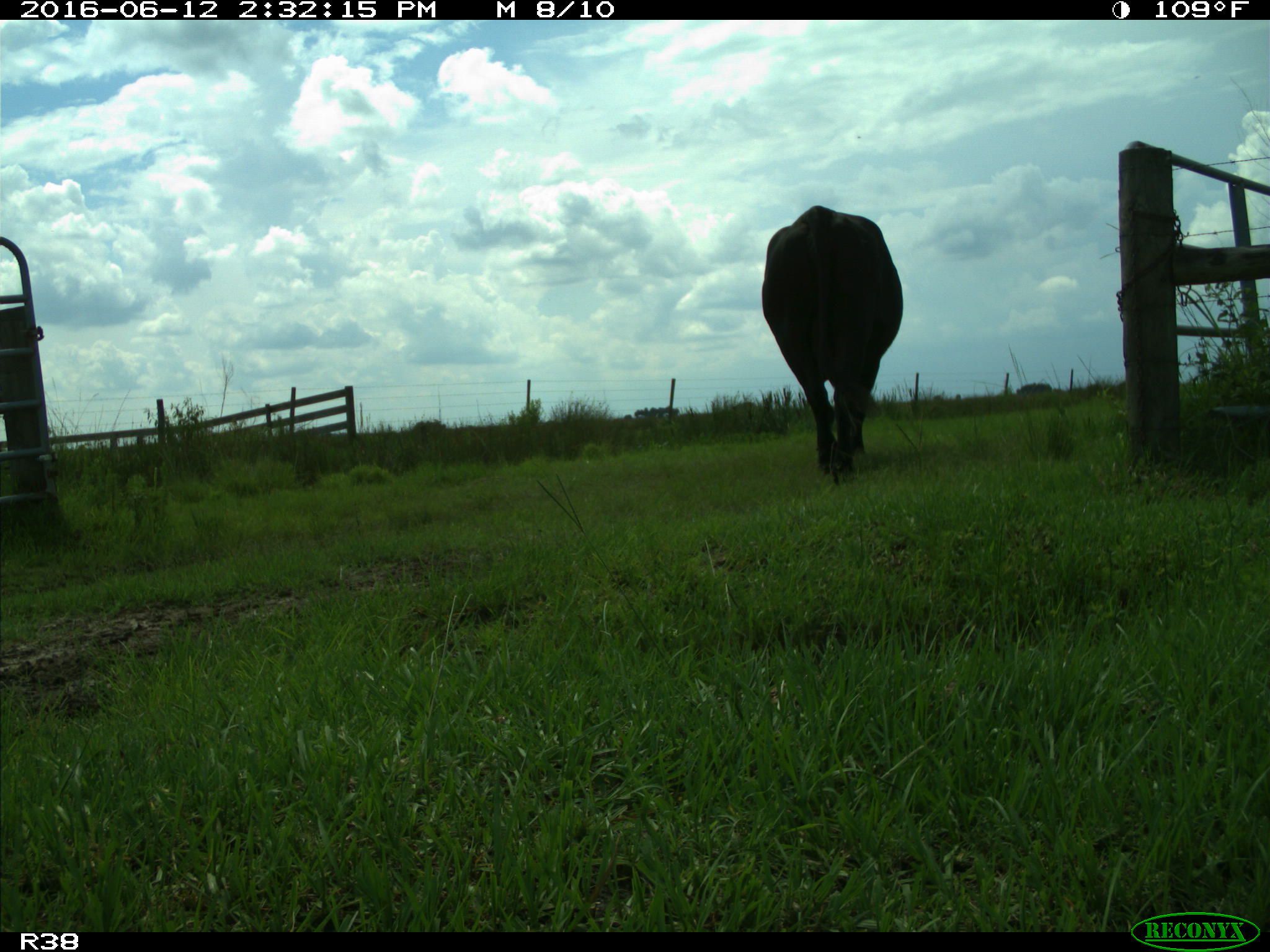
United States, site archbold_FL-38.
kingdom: Animalia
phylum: Chordata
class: Mammalia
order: Artiodactyla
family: Bovidae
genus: Bos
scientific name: Bos taurus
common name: domestic cow